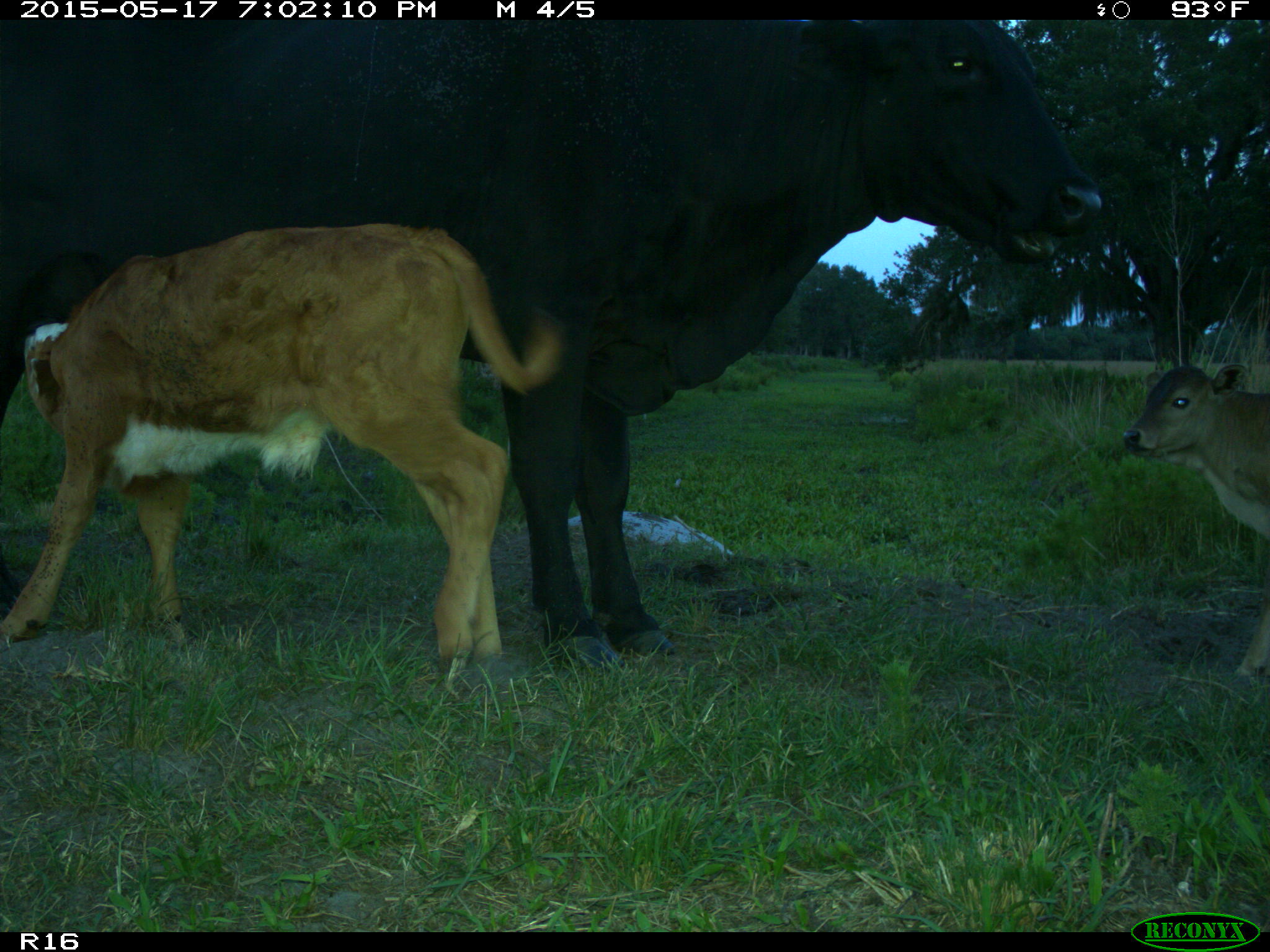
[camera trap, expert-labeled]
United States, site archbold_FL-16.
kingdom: Animalia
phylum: Chordata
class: Mammalia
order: Artiodactyla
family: Bovidae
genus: Bos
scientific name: Bos taurus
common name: domestic cow